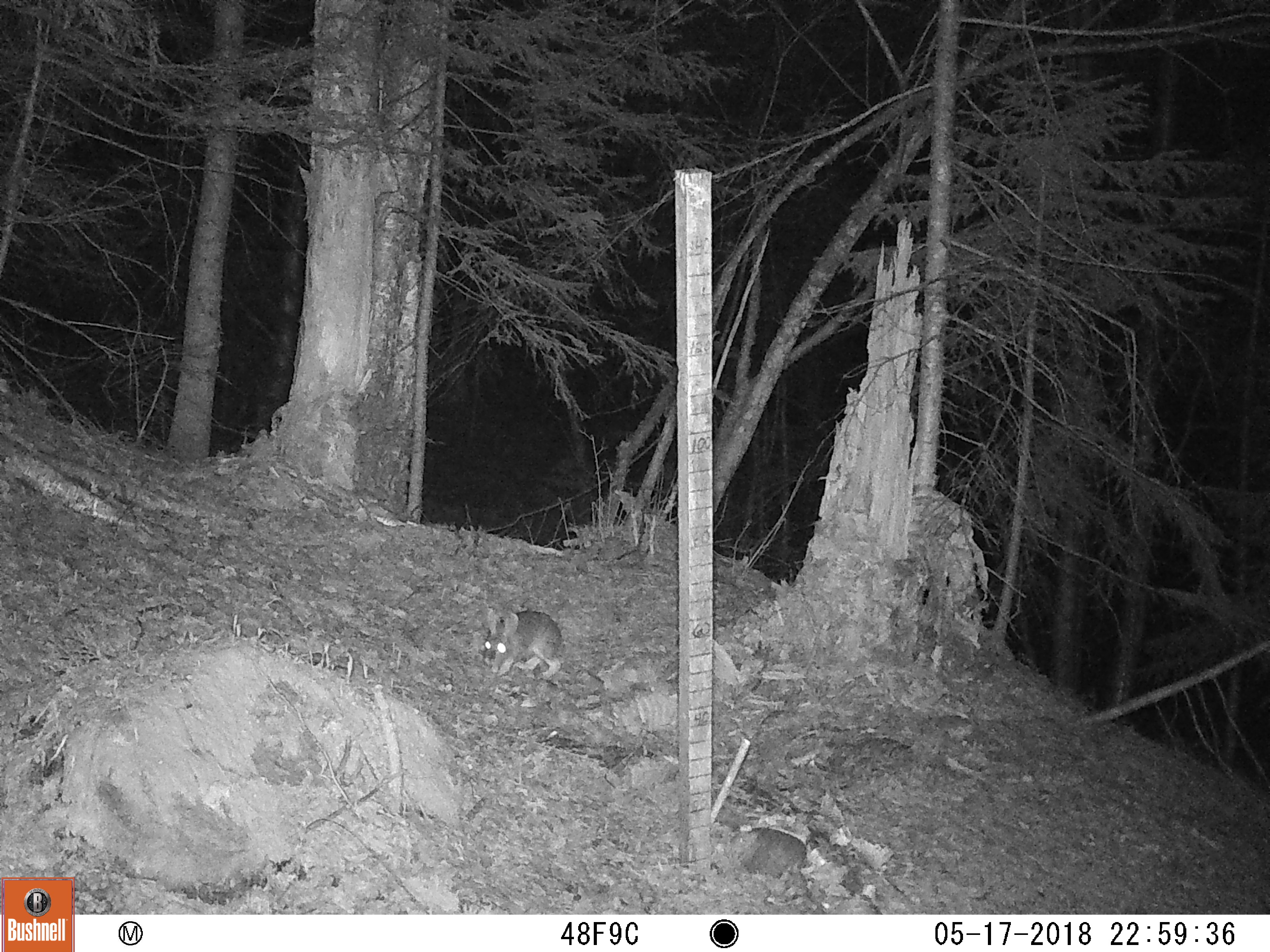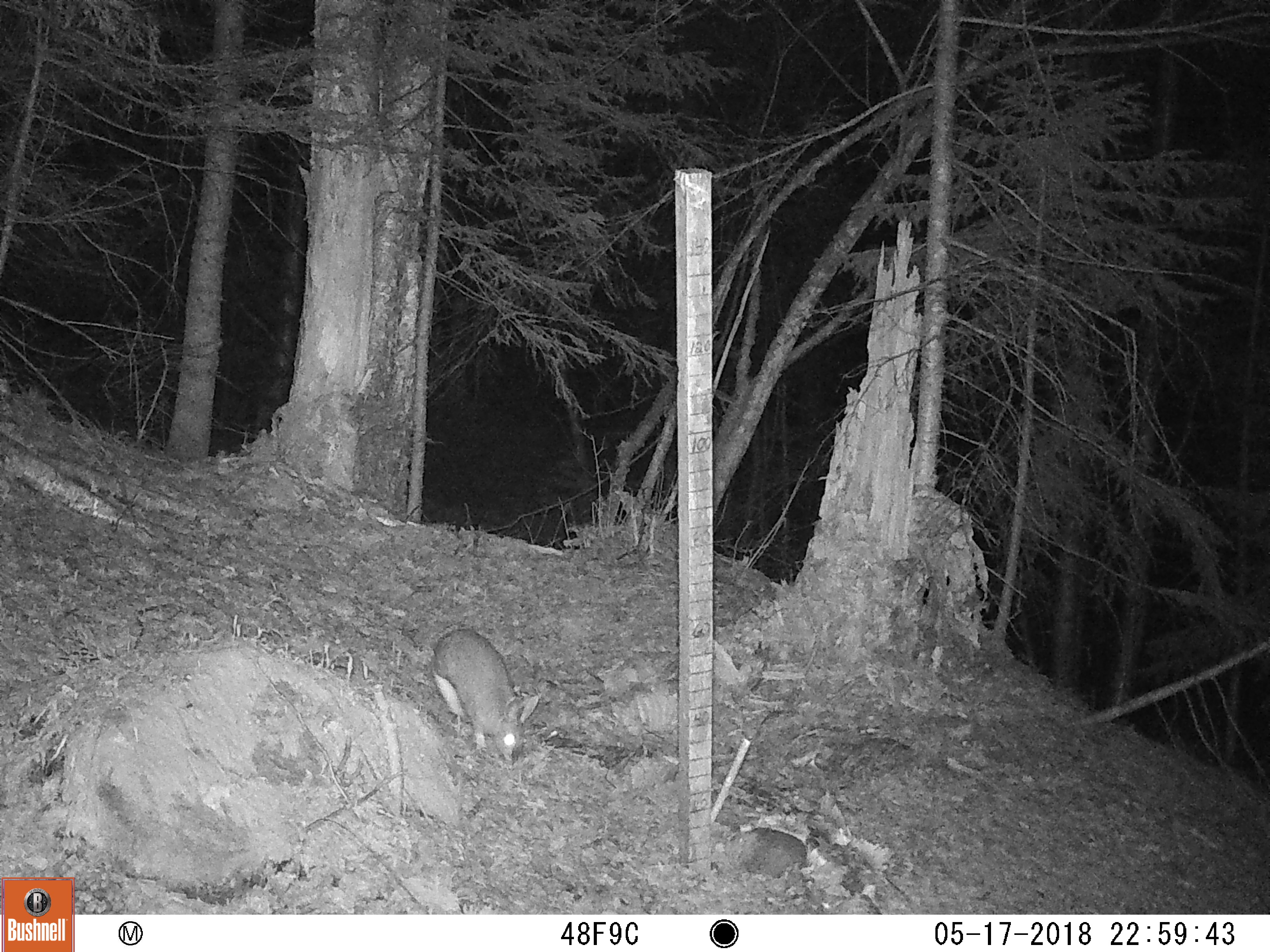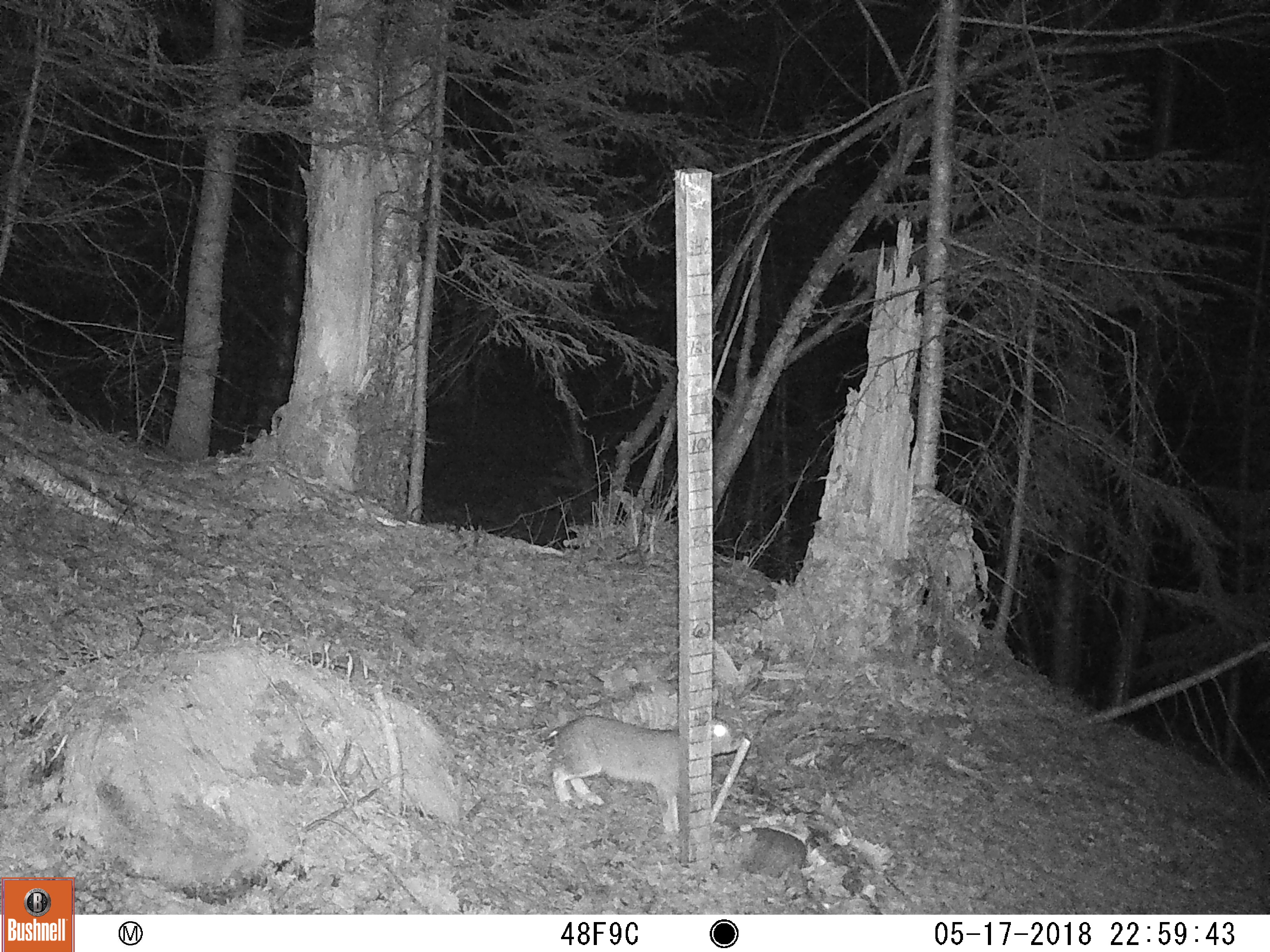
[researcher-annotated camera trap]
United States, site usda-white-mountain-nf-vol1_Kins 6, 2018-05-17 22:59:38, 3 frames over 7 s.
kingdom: Animalia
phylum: Chordata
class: Mammalia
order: Lagomorpha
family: Leporidae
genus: Lepus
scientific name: Lepus americanus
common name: snowshoe hare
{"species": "snowshoe hare (Lepus americanus)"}